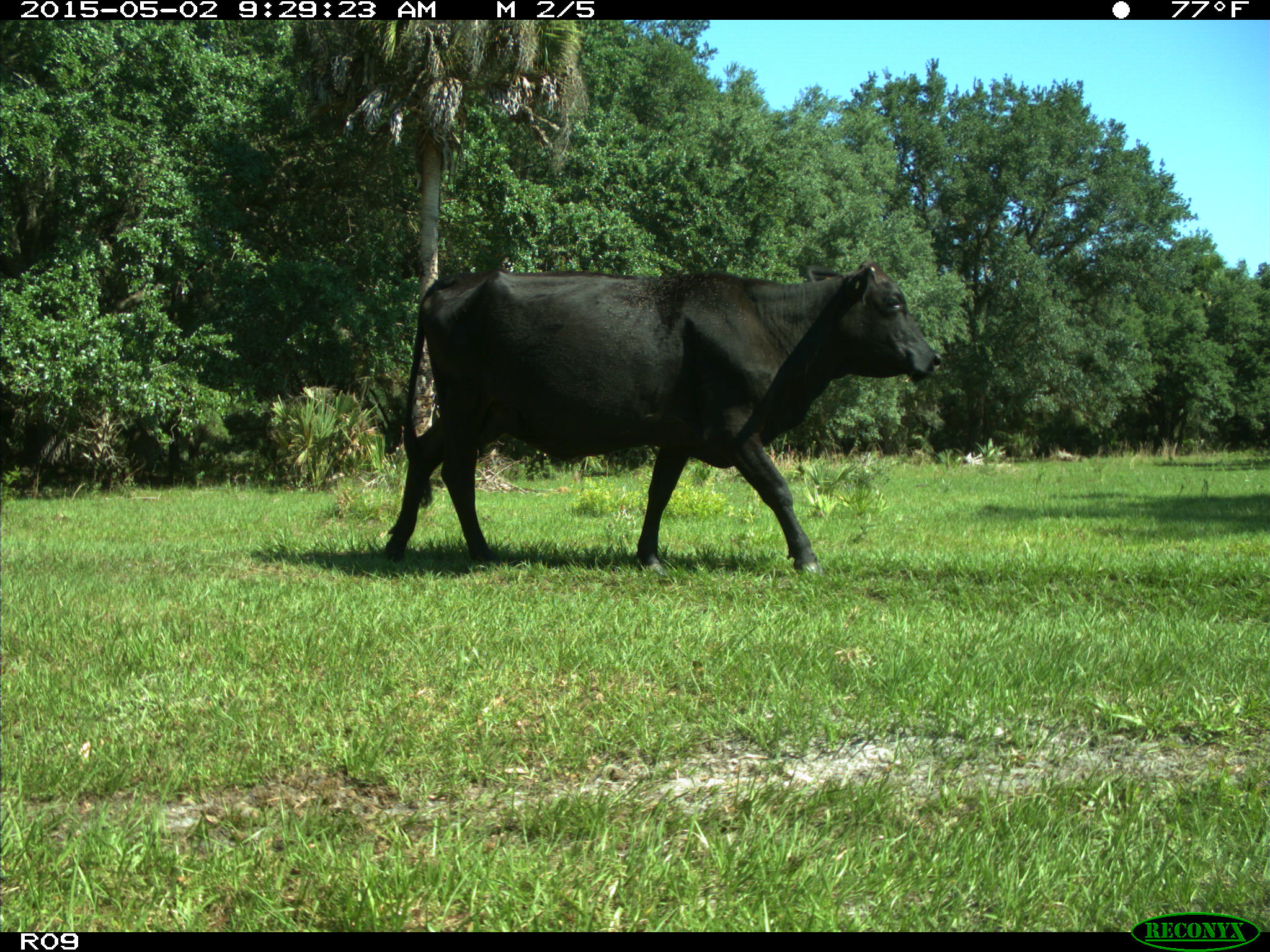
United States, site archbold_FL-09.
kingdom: Animalia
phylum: Chordata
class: Mammalia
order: Artiodactyla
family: Bovidae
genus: Bos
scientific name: Bos taurus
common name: domestic cow